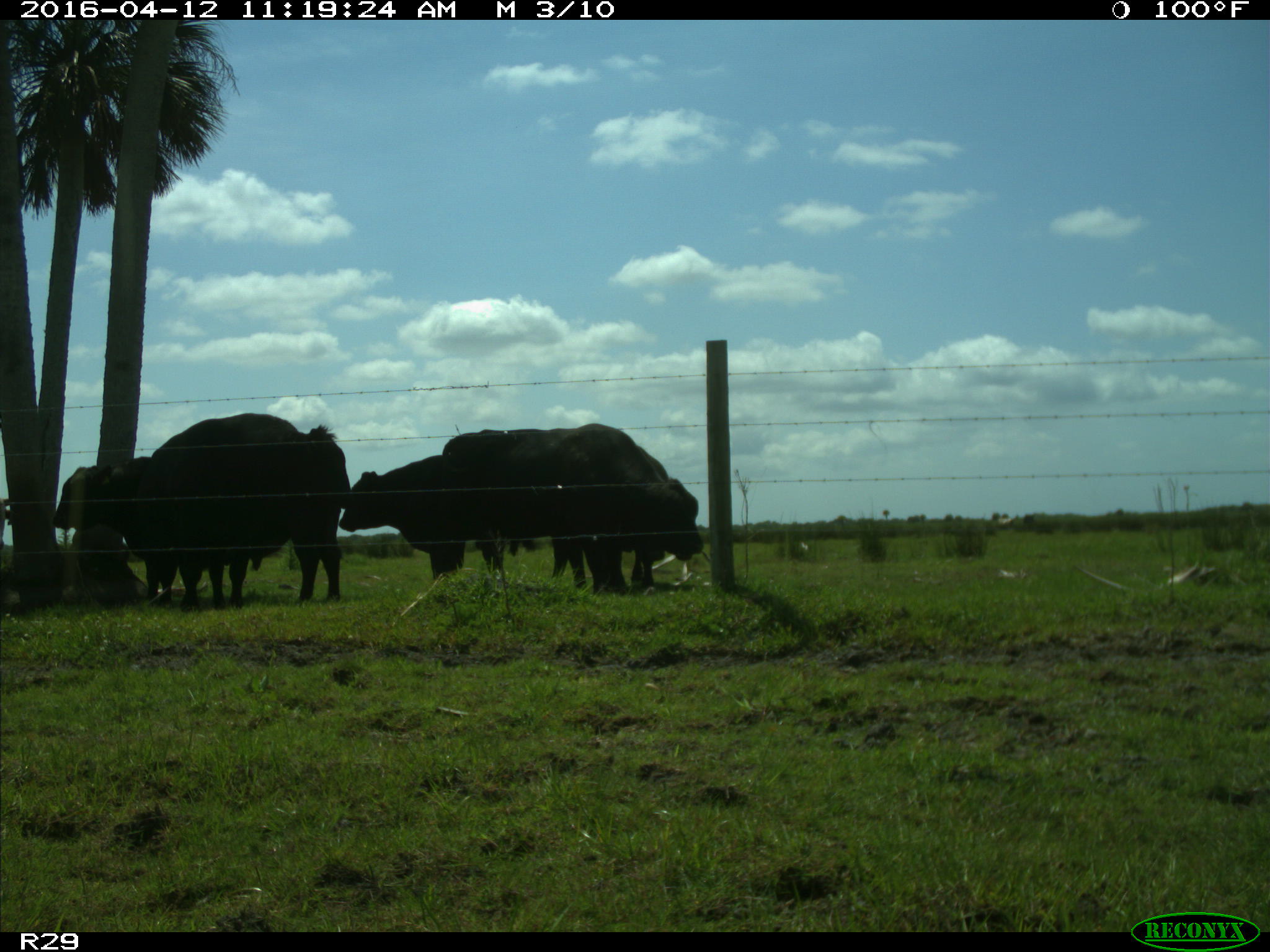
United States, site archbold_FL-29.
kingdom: Animalia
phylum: Chordata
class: Mammalia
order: Artiodactyla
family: Bovidae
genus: Bos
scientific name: Bos taurus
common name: domestic cow